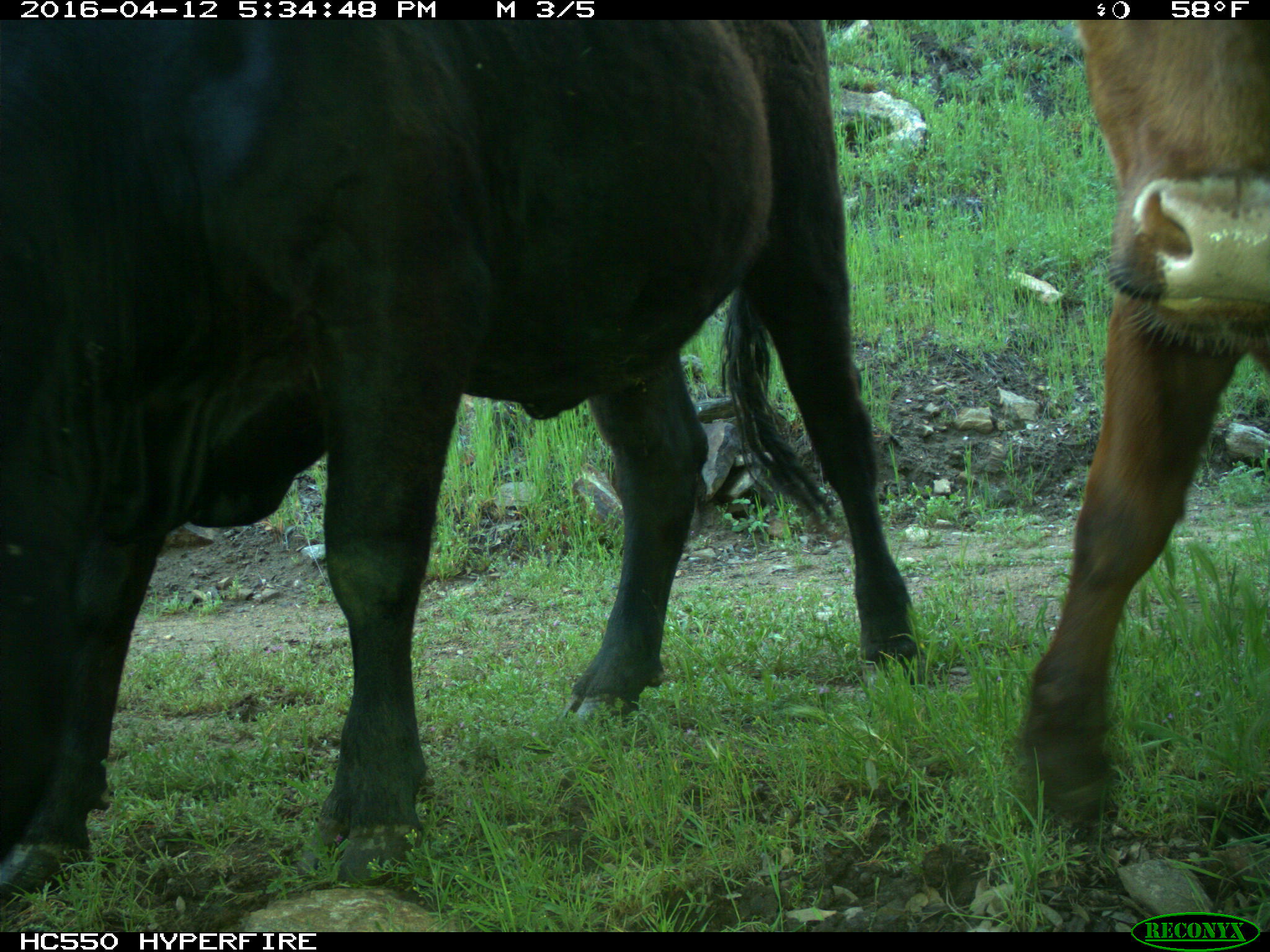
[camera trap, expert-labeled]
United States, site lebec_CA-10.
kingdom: Animalia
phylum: Chordata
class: Mammalia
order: Artiodactyla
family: Bovidae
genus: Bos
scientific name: Bos taurus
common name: domestic cow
Bos taurus (domestic cow).